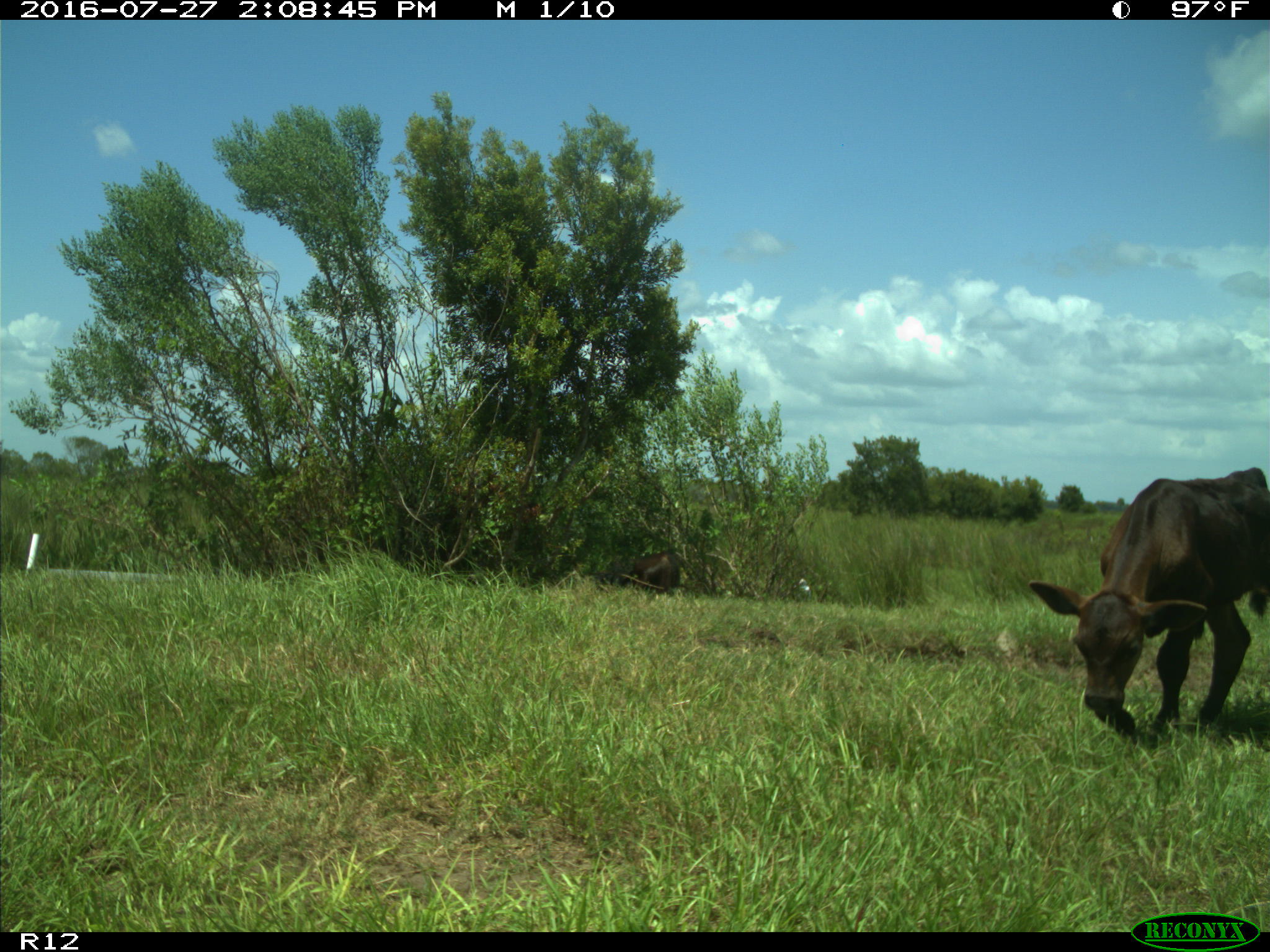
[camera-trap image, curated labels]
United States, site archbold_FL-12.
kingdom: Animalia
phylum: Chordata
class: Mammalia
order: Artiodactyla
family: Bovidae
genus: Bos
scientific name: Bos taurus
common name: domestic cow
Bos taurus (domestic cow).